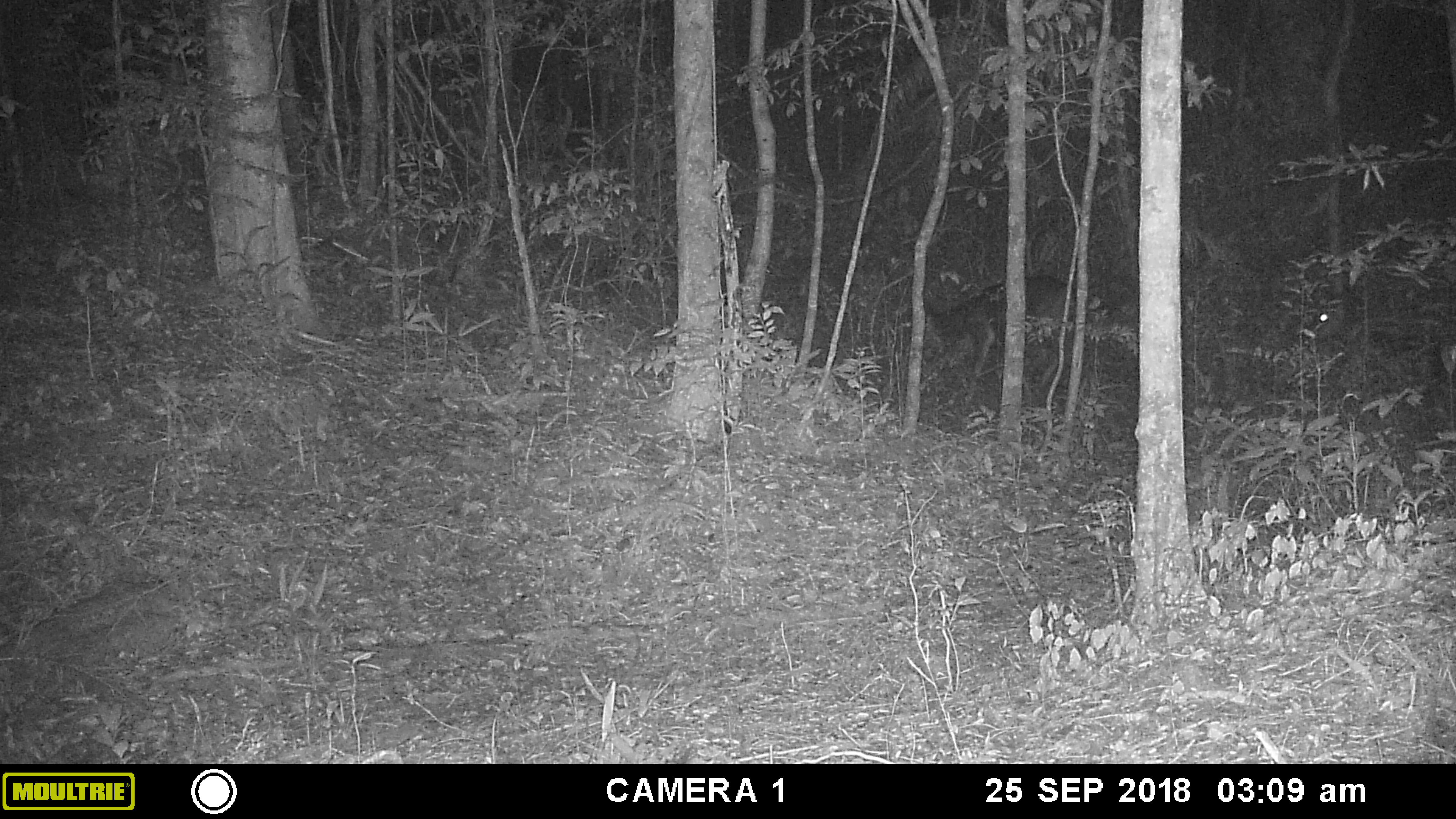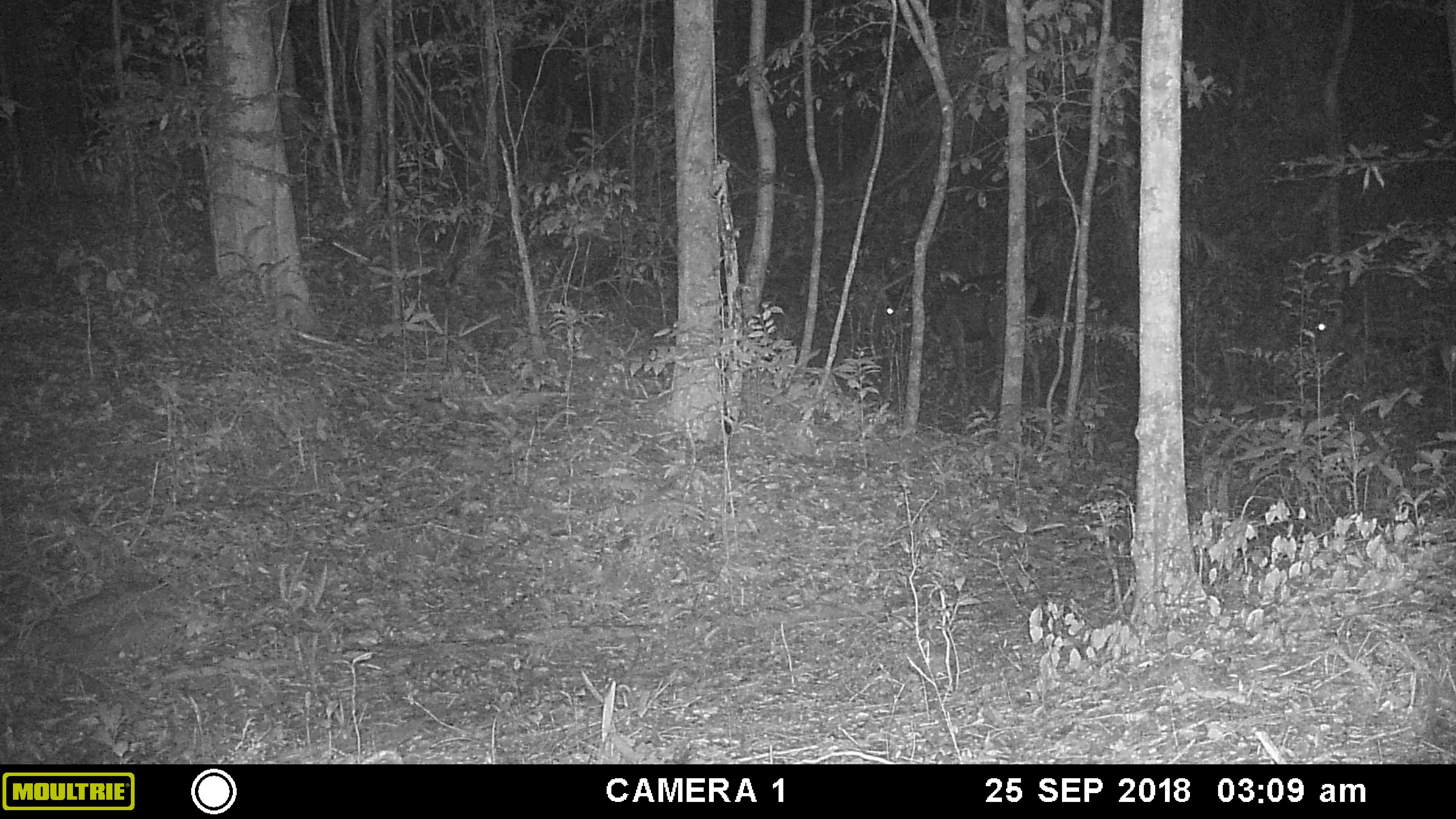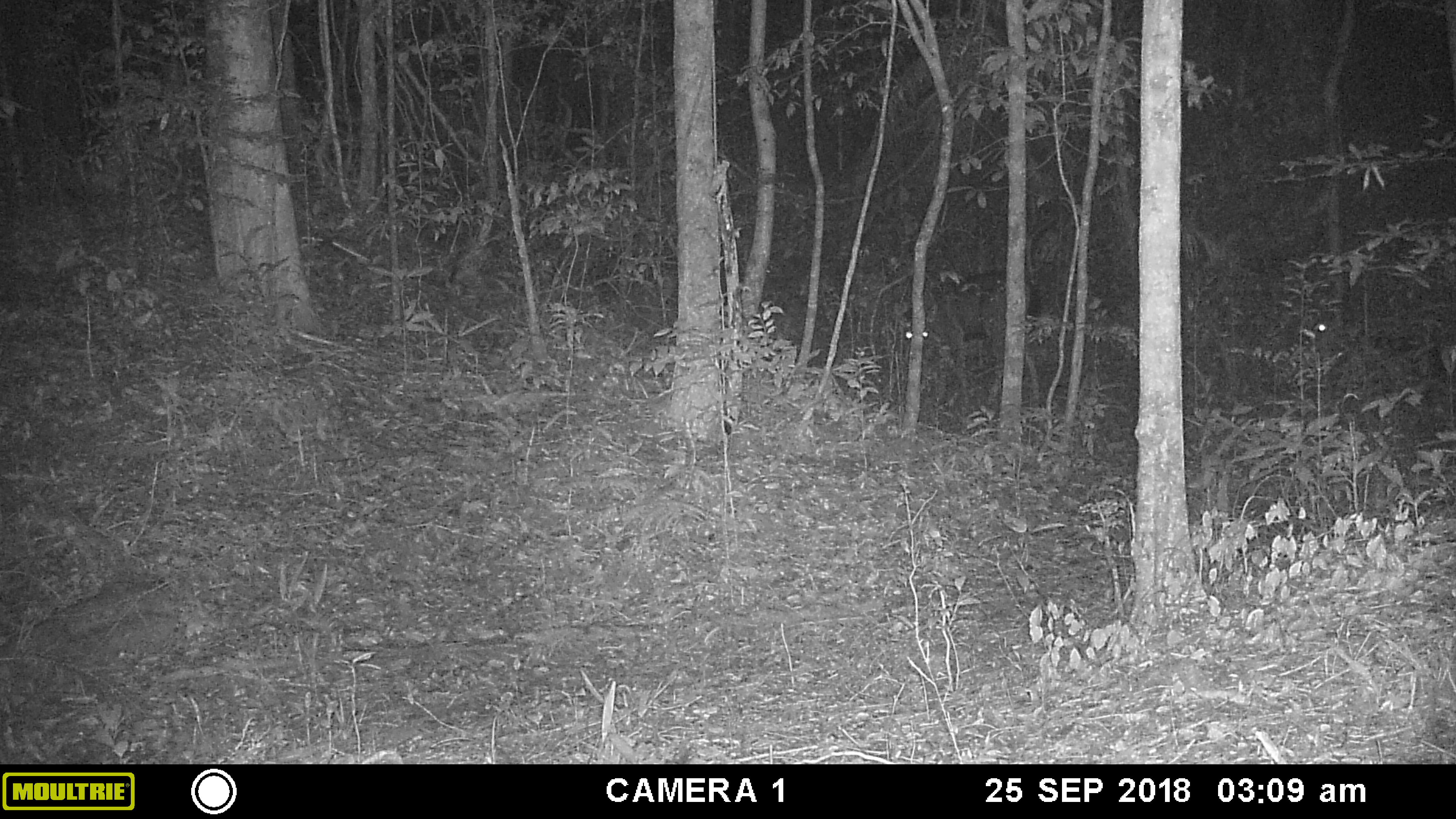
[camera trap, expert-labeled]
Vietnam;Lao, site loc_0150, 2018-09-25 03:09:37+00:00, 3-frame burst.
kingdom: Animalia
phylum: Chordata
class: Mammalia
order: Artiodactyla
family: Cervidae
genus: Rusa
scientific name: Rusa unicolor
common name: sambar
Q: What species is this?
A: Sambar (Rusa unicolor).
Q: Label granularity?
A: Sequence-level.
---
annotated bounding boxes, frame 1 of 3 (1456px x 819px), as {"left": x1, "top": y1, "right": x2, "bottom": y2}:
sambar: {"left": 901, "top": 272, "right": 1101, "bottom": 409}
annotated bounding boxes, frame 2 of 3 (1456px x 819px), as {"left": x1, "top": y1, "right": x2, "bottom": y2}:
sambar: {"left": 884, "top": 272, "right": 1046, "bottom": 410}; {"left": 1310, "top": 307, "right": 1363, "bottom": 353}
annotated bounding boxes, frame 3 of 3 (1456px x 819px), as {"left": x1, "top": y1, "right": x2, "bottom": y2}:
sambar: {"left": 900, "top": 268, "right": 1043, "bottom": 434}; {"left": 1312, "top": 318, "right": 1340, "bottom": 351}